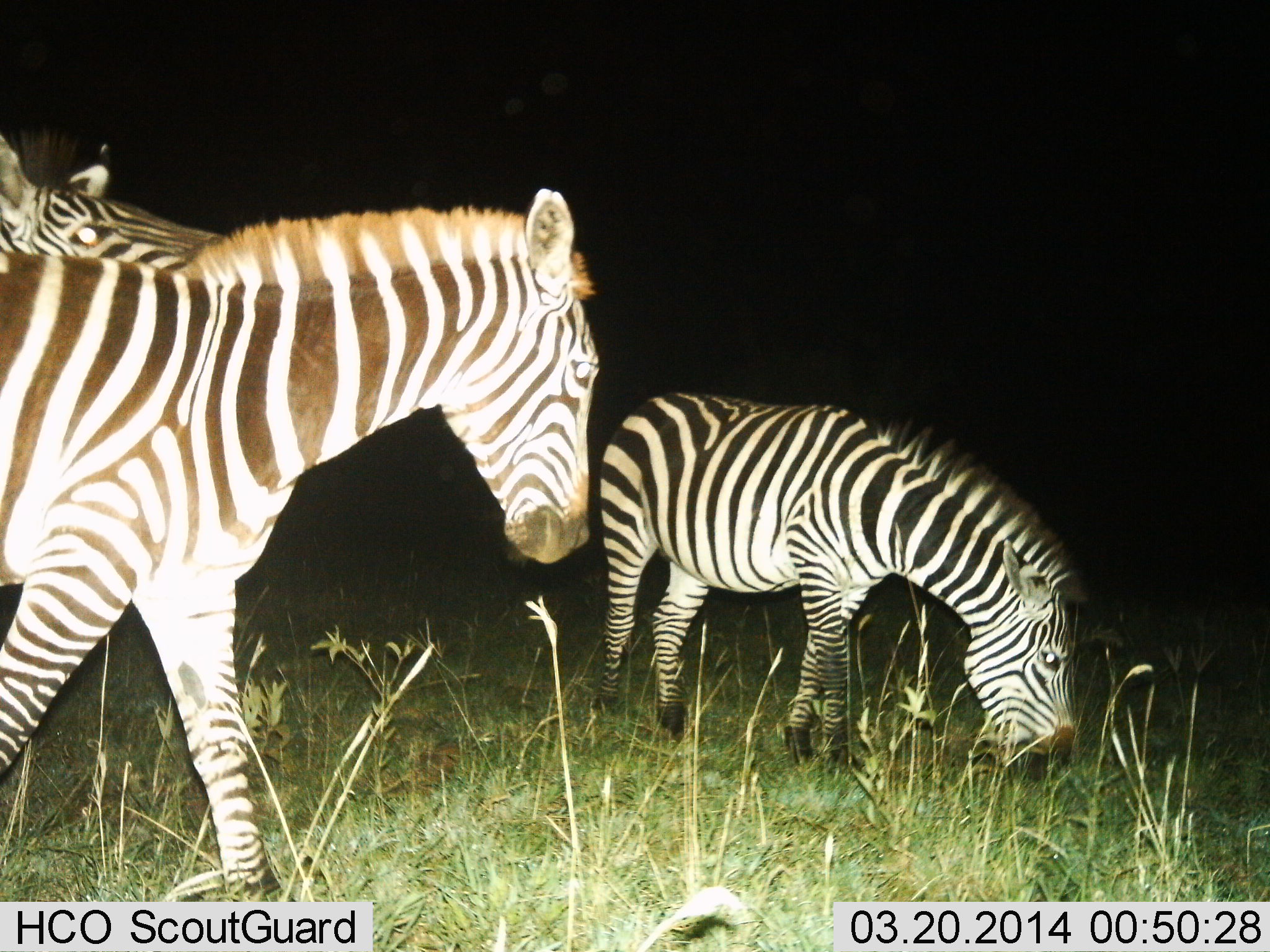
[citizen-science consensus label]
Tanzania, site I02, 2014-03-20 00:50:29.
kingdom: Animalia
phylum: Chordata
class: Mammalia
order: Perissodactyla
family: Equidae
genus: Equus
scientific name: Equus quagga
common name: plains zebra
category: zebra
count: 3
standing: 80%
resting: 0%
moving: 30%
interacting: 30%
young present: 0%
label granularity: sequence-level